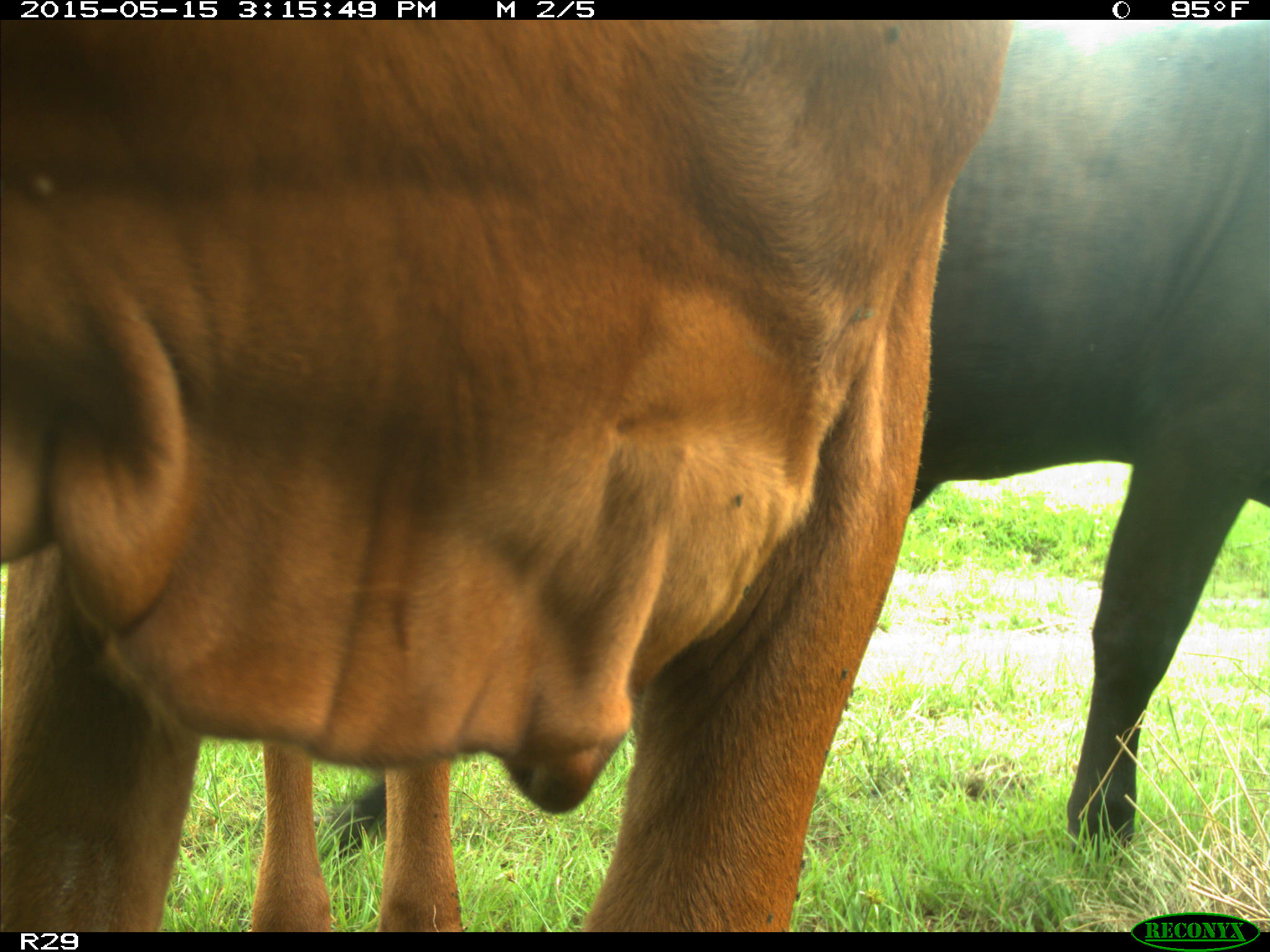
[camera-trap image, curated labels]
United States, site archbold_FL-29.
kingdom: Animalia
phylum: Chordata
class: Mammalia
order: Artiodactyla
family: Bovidae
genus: Bos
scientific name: Bos taurus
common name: domestic cow